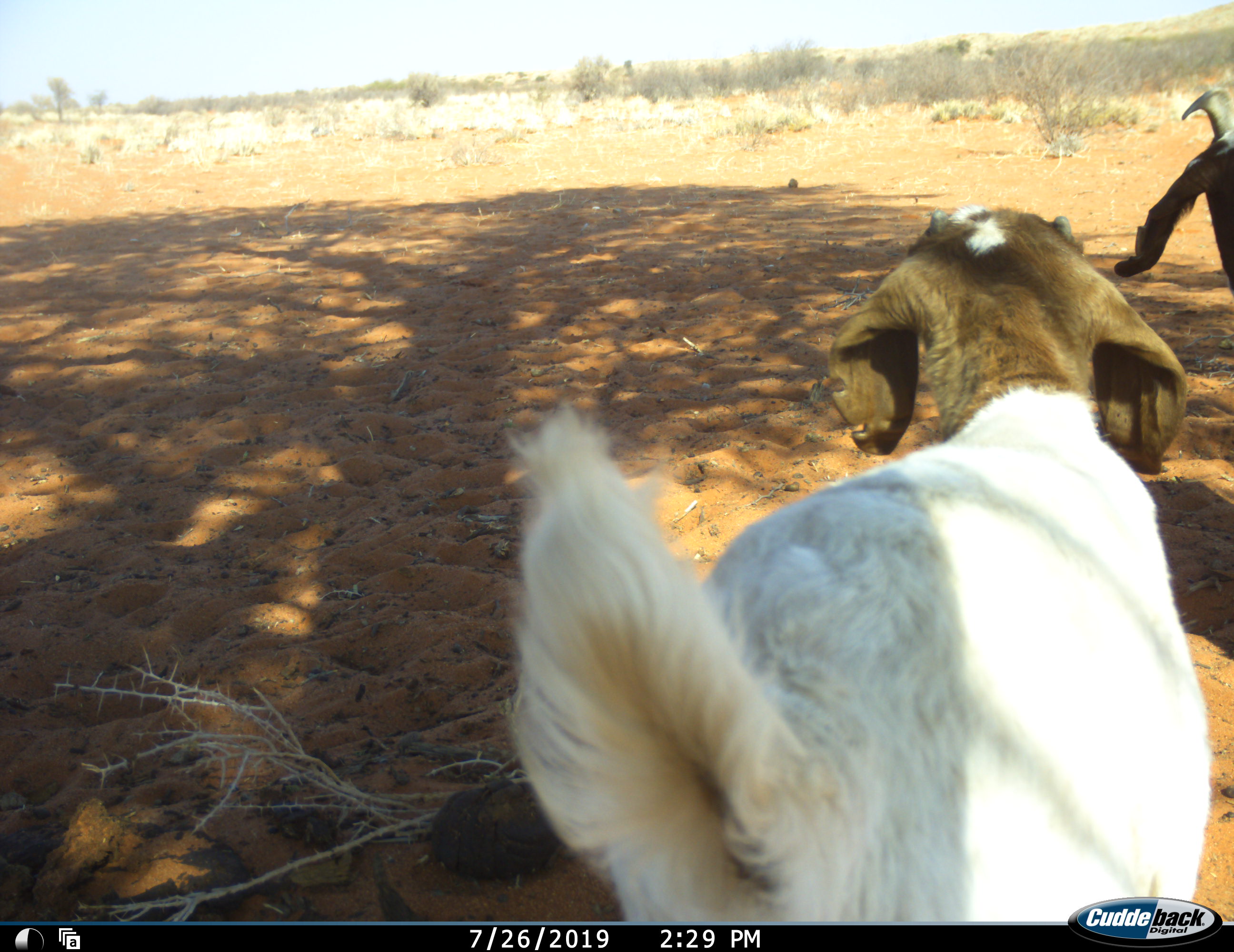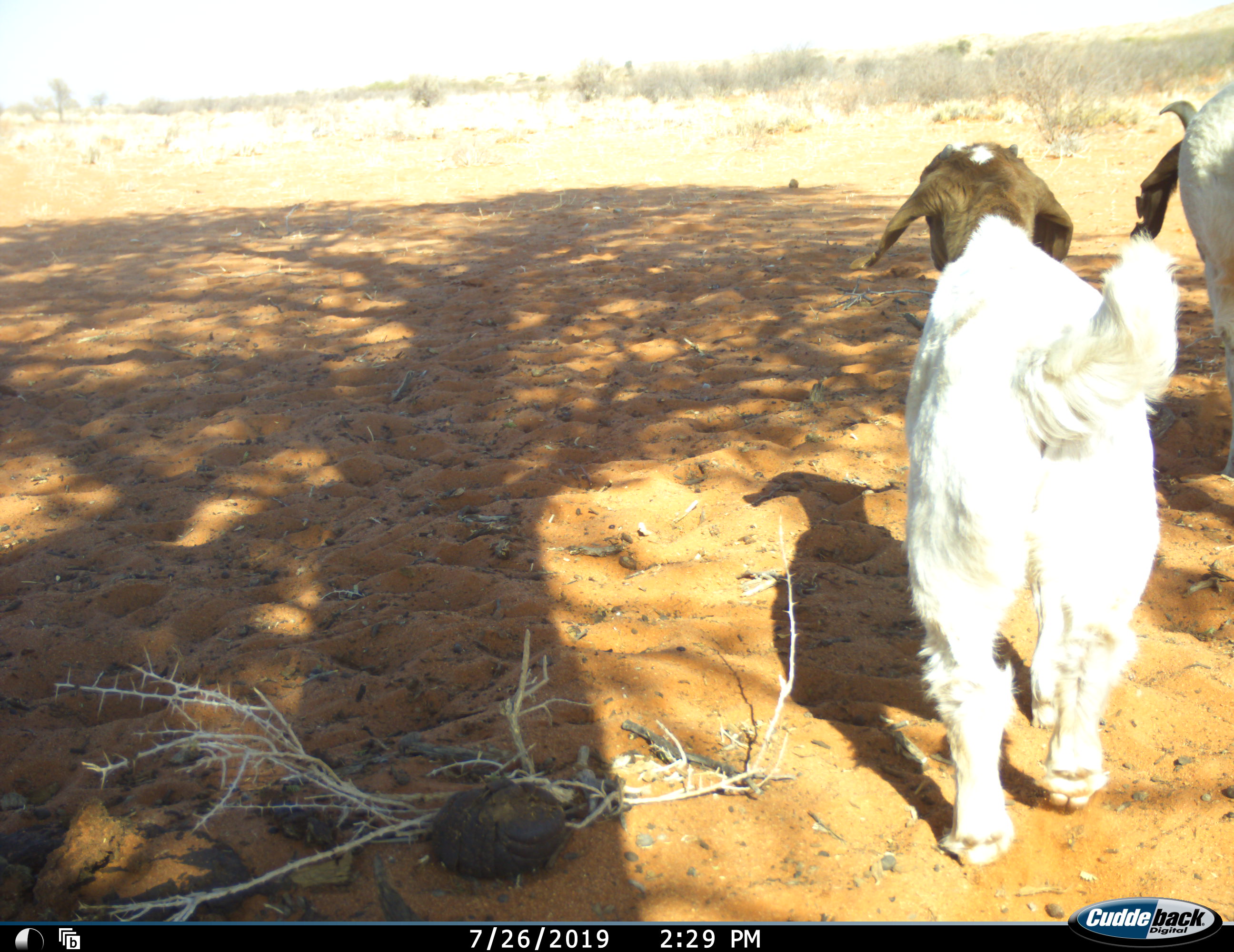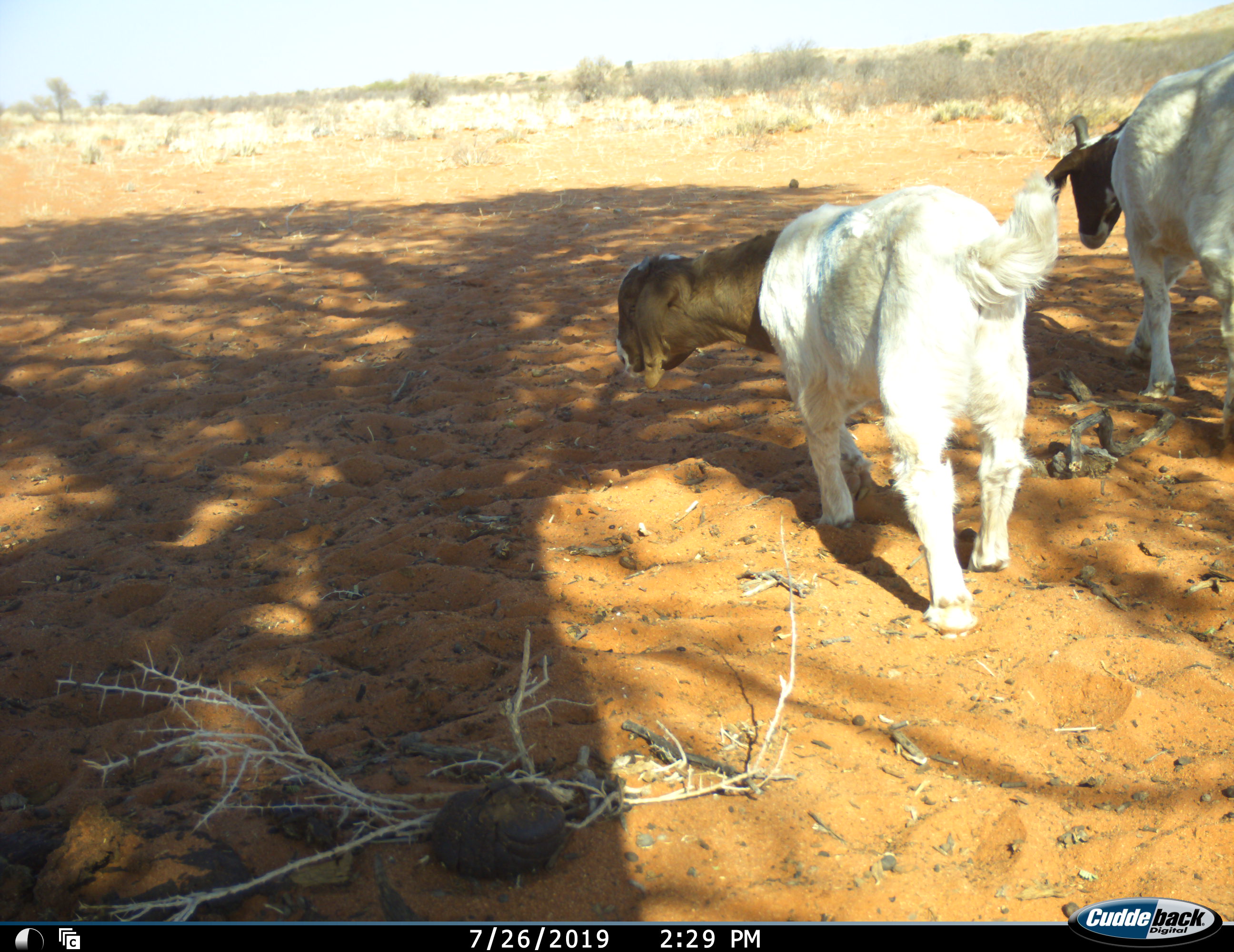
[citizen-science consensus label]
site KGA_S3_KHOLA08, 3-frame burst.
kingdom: Animalia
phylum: Chordata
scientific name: Vertebrata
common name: domestic animal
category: domesticanimal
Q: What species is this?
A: Domesticanimal (domestic animal) (Vertebrata).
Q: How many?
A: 2.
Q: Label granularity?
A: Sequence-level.